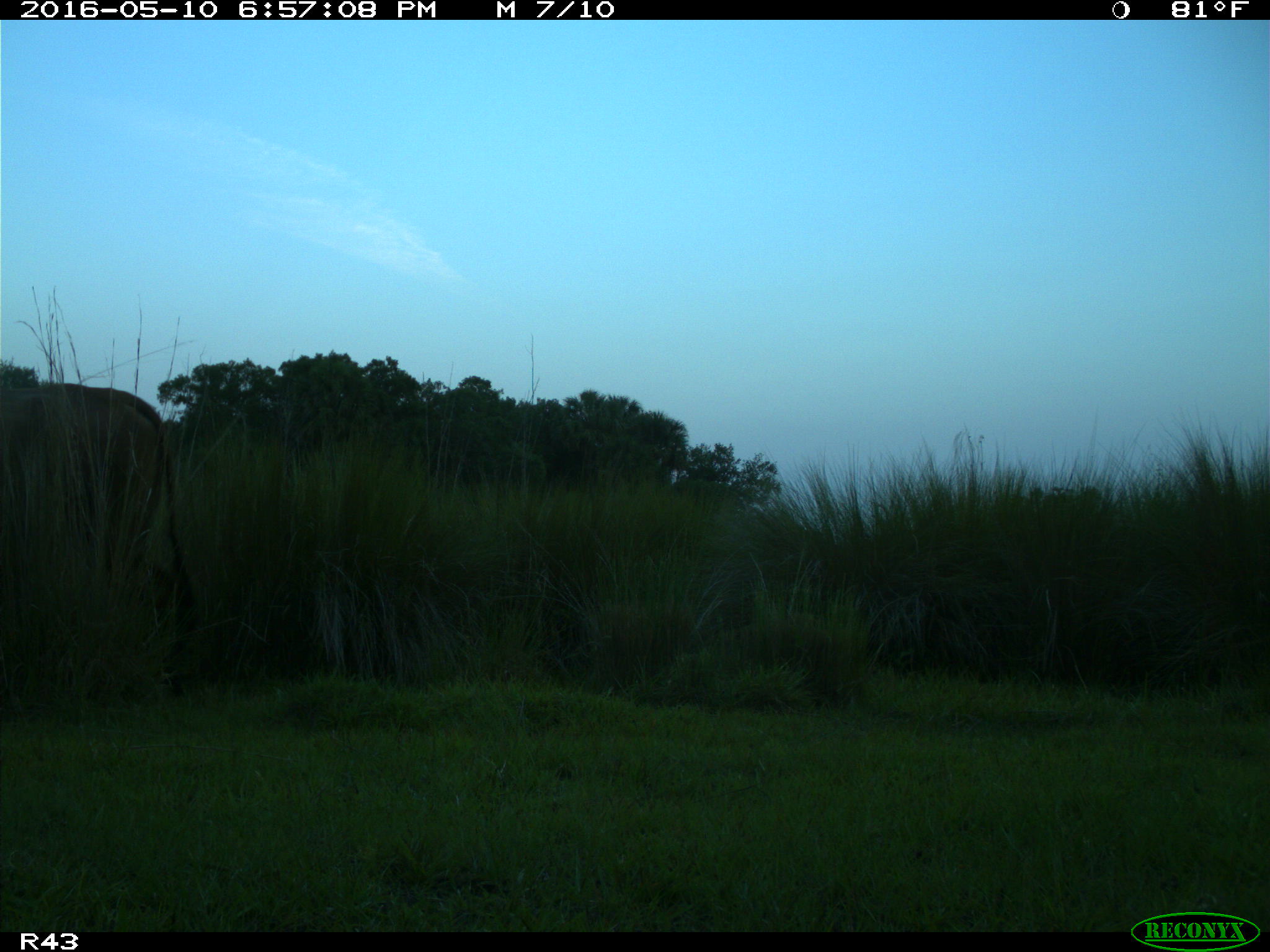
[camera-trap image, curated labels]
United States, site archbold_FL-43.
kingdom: Animalia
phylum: Chordata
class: Mammalia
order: Artiodactyla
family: Bovidae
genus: Bos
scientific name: Bos taurus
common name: domestic cow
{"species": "Bos taurus (domestic cow)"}